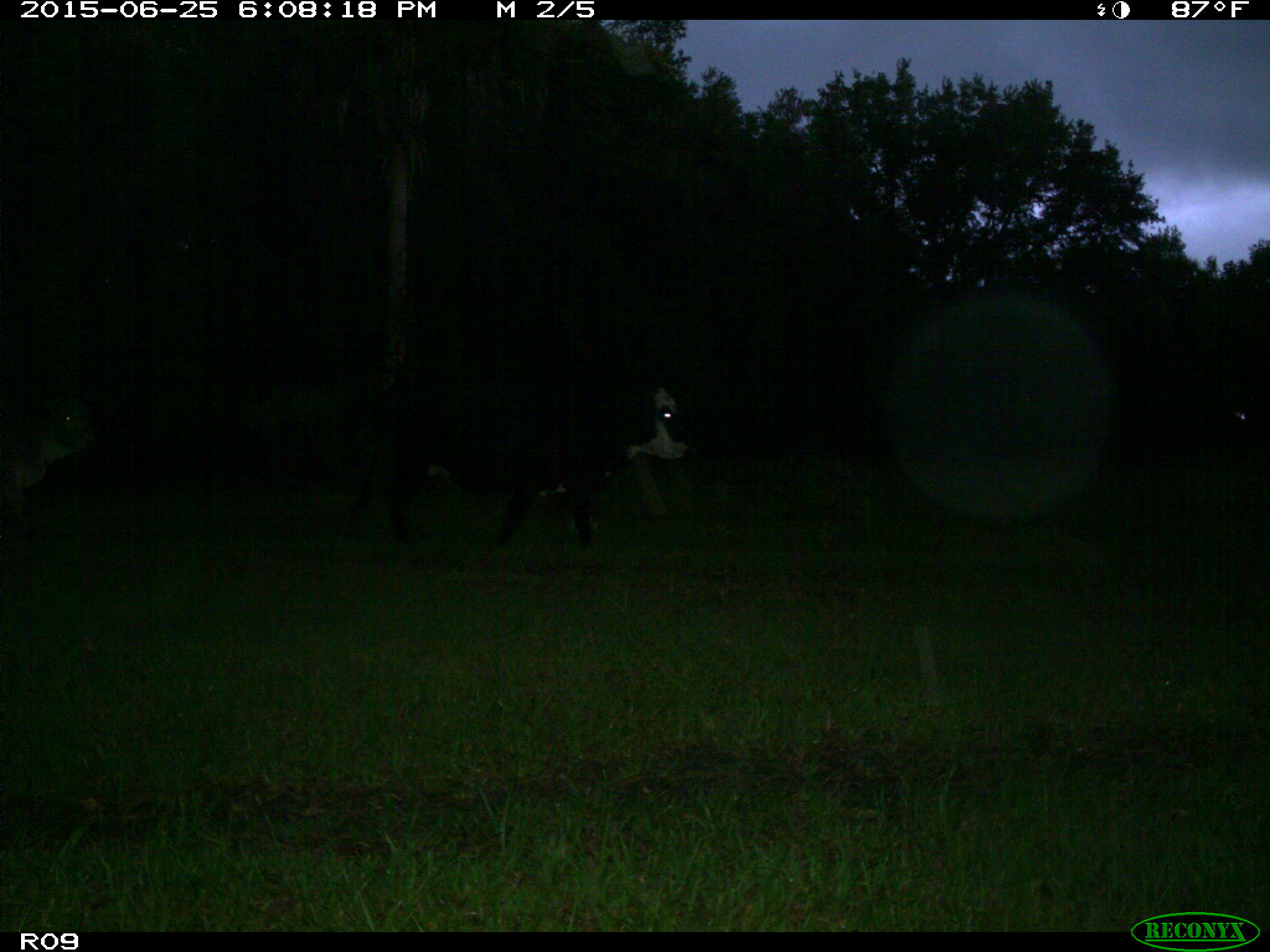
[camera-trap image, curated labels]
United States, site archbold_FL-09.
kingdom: Animalia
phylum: Chordata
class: Mammalia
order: Artiodactyla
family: Bovidae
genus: Bos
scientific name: Bos taurus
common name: domestic cow